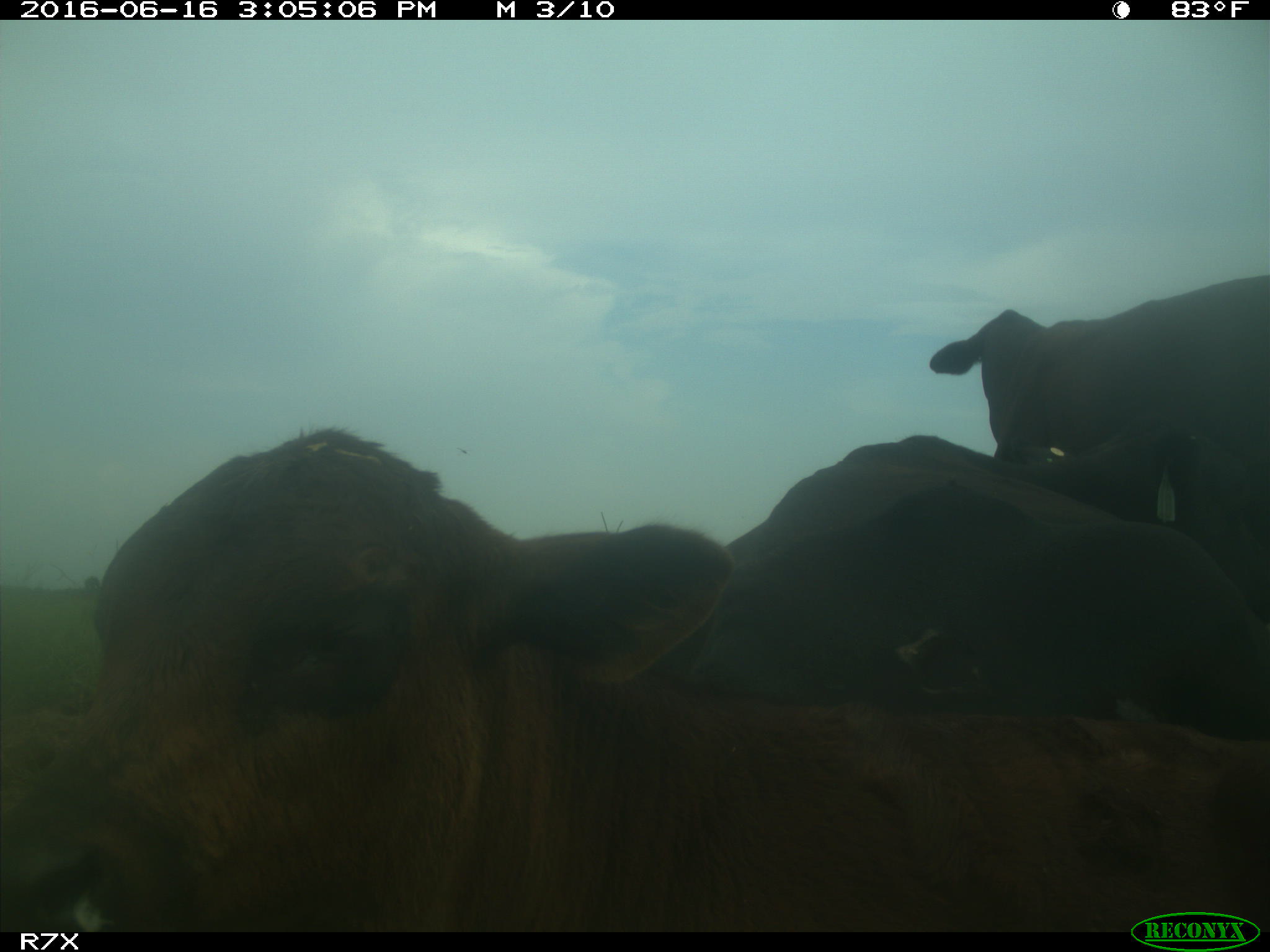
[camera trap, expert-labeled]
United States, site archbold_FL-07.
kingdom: Animalia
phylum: Chordata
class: Mammalia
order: Artiodactyla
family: Bovidae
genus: Bos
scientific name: Bos taurus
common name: domestic cow